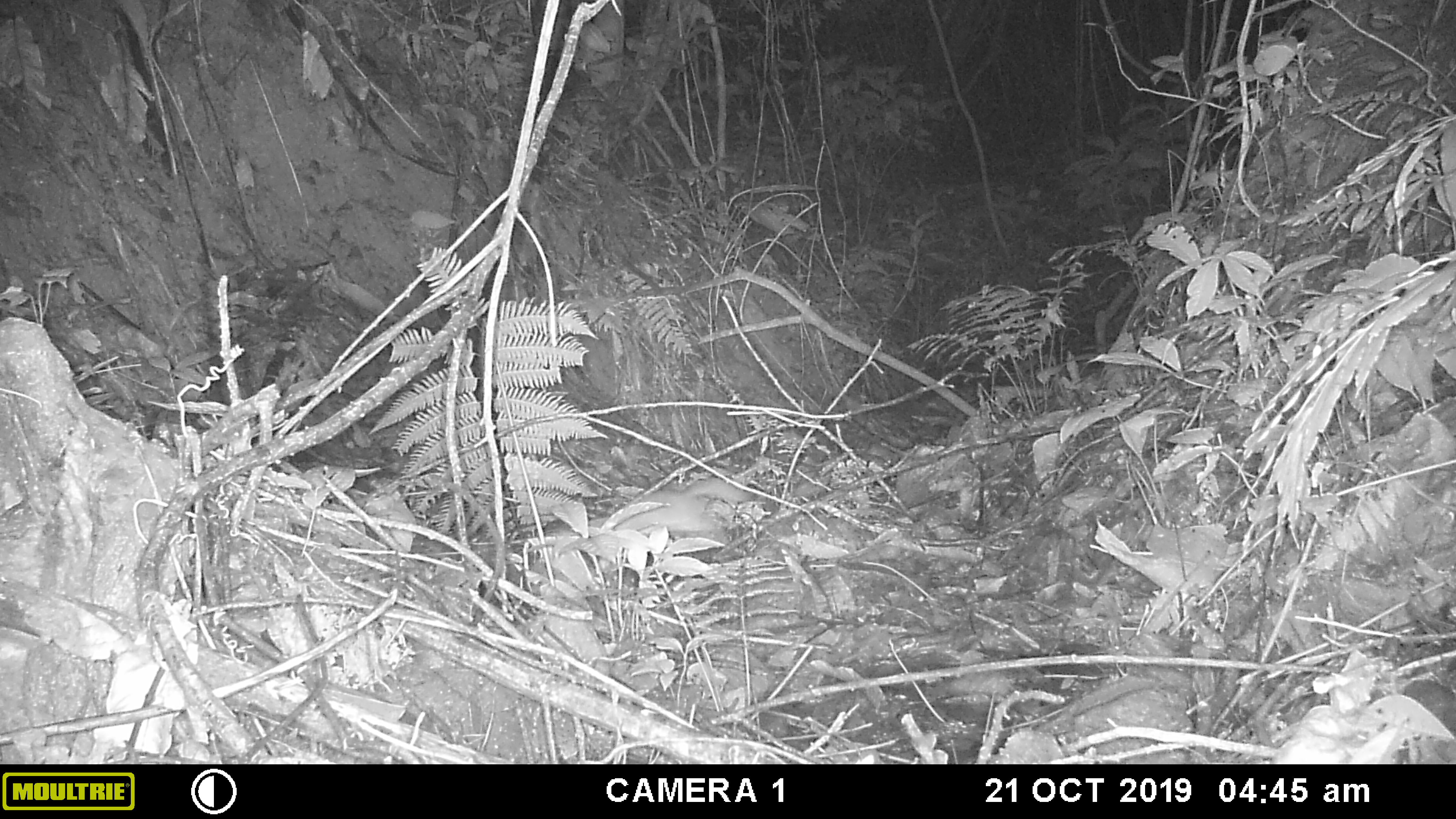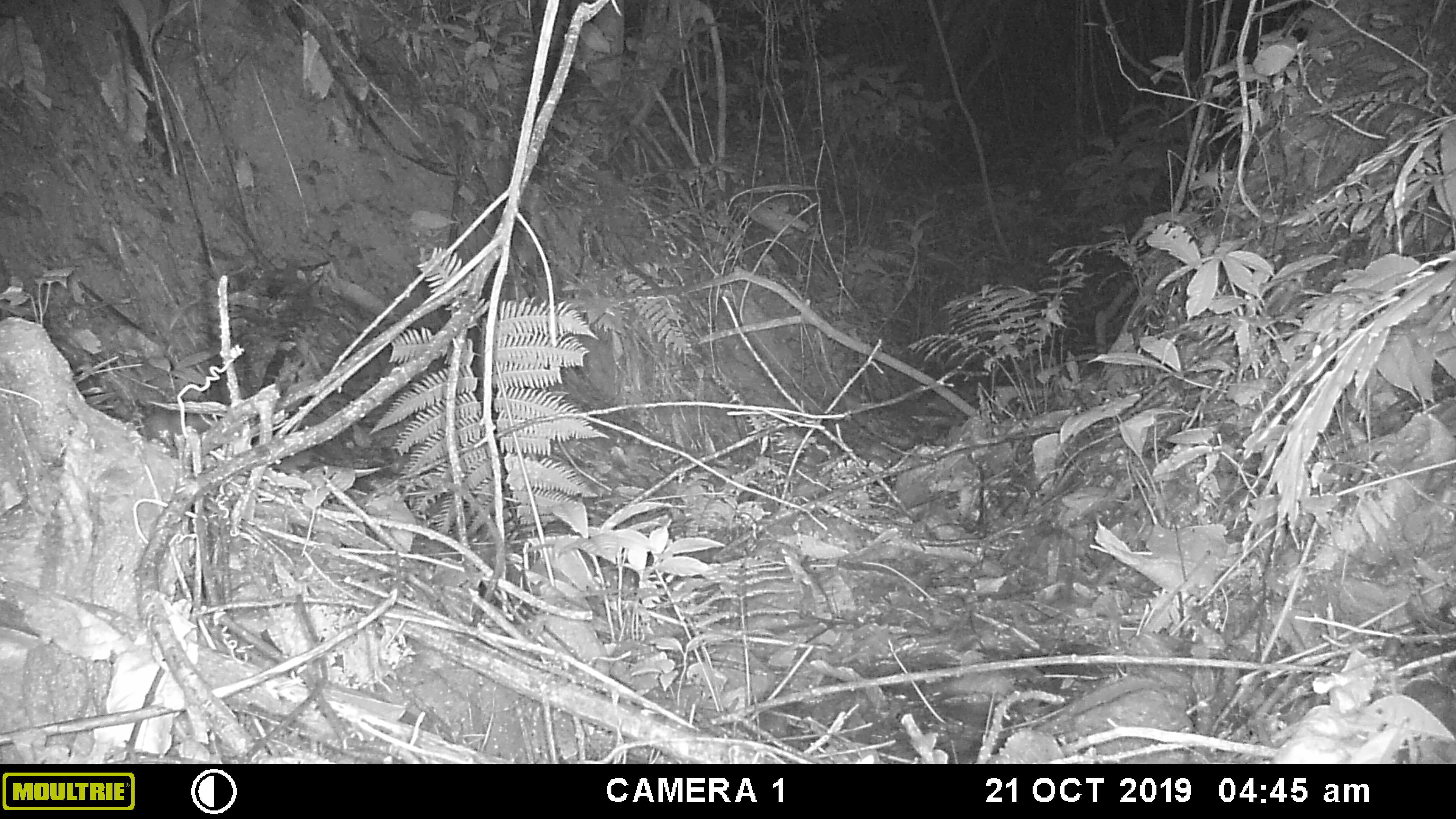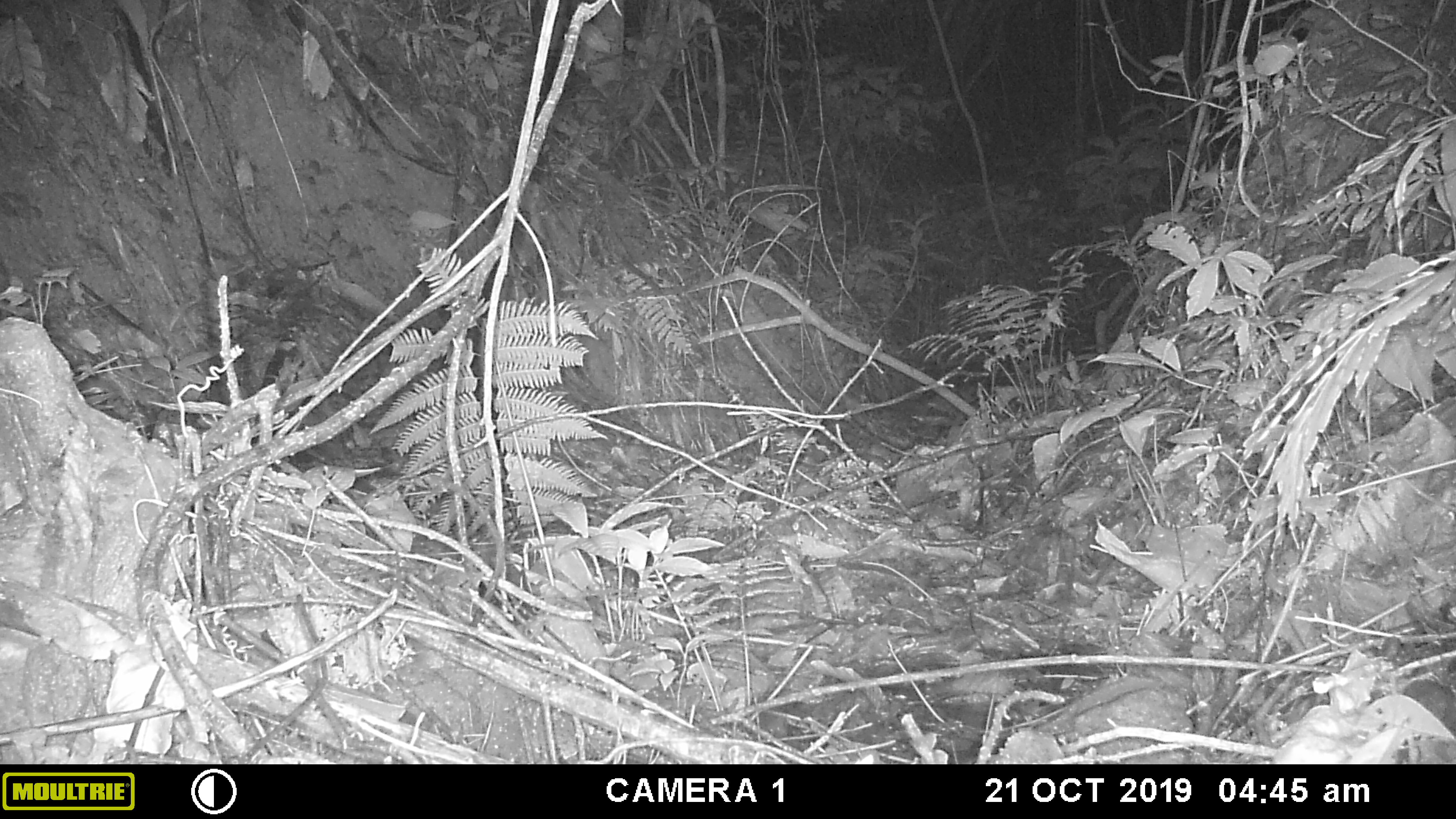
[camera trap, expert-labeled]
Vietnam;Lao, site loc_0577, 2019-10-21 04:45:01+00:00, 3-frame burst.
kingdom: Animalia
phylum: Chordata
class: Mammalia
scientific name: Mammalia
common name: mammal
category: unidentified small mammal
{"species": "unidentified small mammal (mammal) (Mammalia)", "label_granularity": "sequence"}